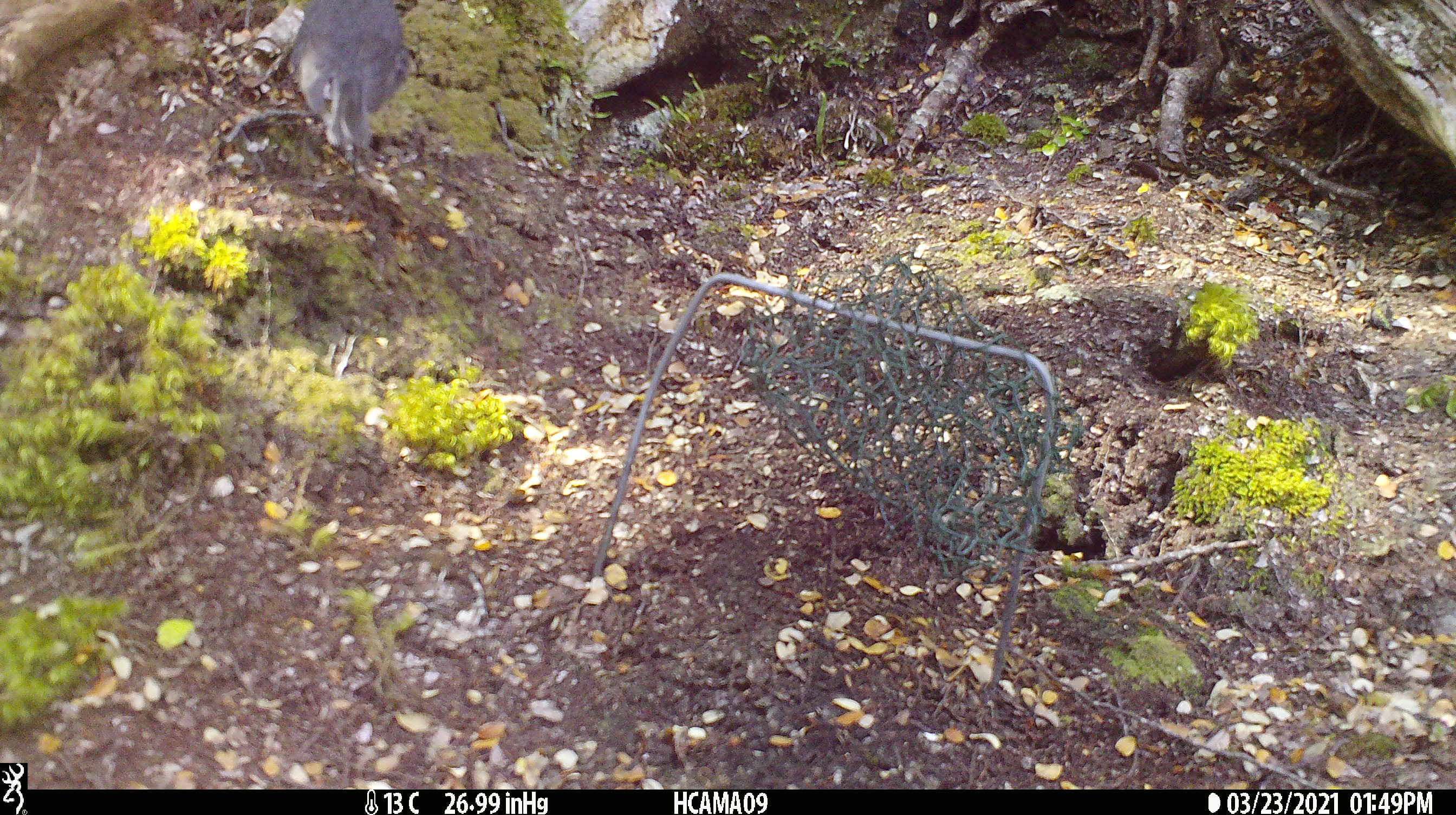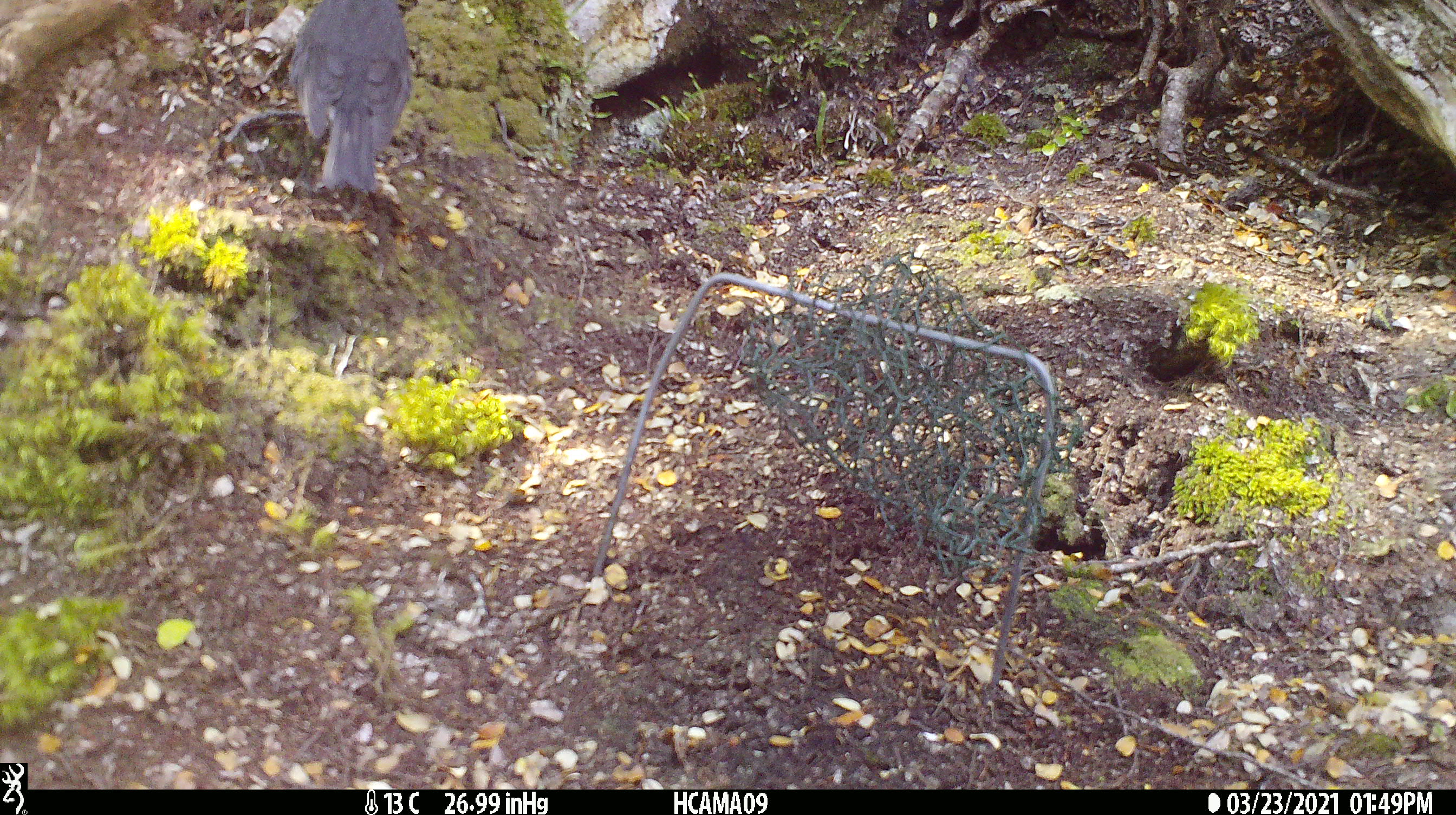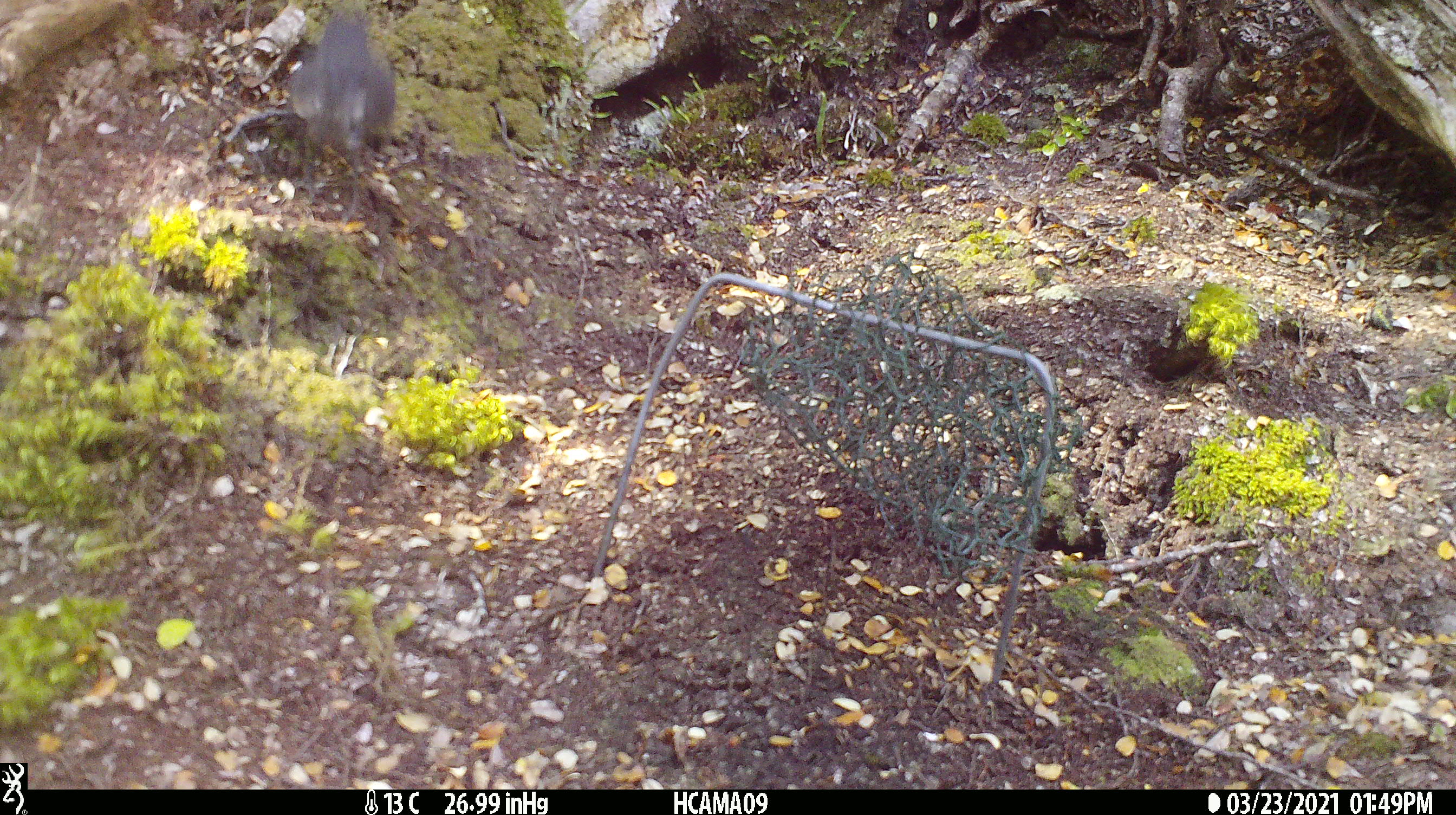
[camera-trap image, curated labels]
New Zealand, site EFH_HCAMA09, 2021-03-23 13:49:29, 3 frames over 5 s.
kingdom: Animalia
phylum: Chordata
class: Aves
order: Passeriformes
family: Petroicidae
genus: Petroica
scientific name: Petroica australis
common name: new zealand robin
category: robin